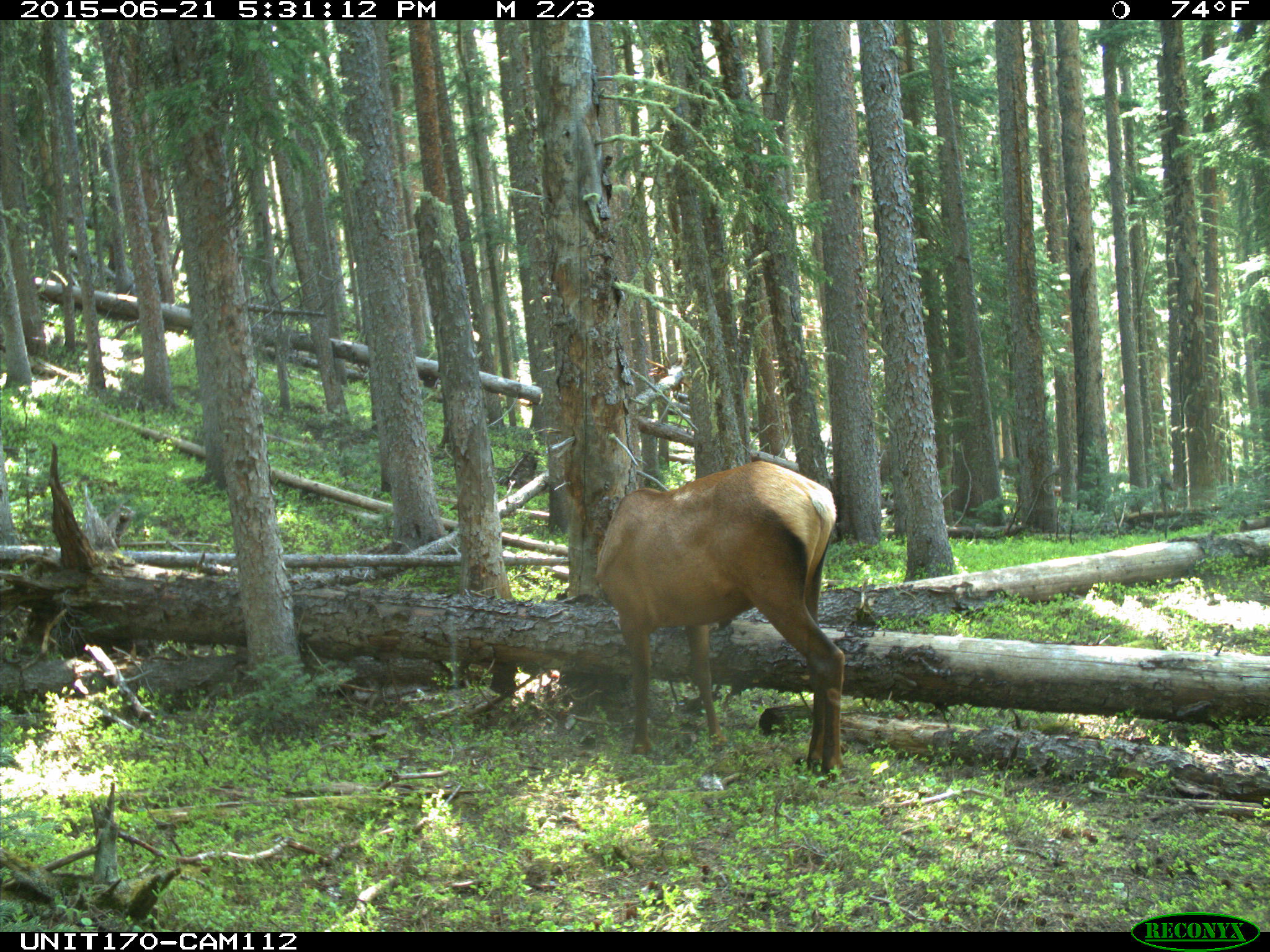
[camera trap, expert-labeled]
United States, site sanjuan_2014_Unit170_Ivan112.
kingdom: Animalia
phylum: Chordata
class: Mammalia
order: Artiodactyla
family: Cervidae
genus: Cervus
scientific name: Cervus elaphus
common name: red deer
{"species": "Cervus elaphus (red deer)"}